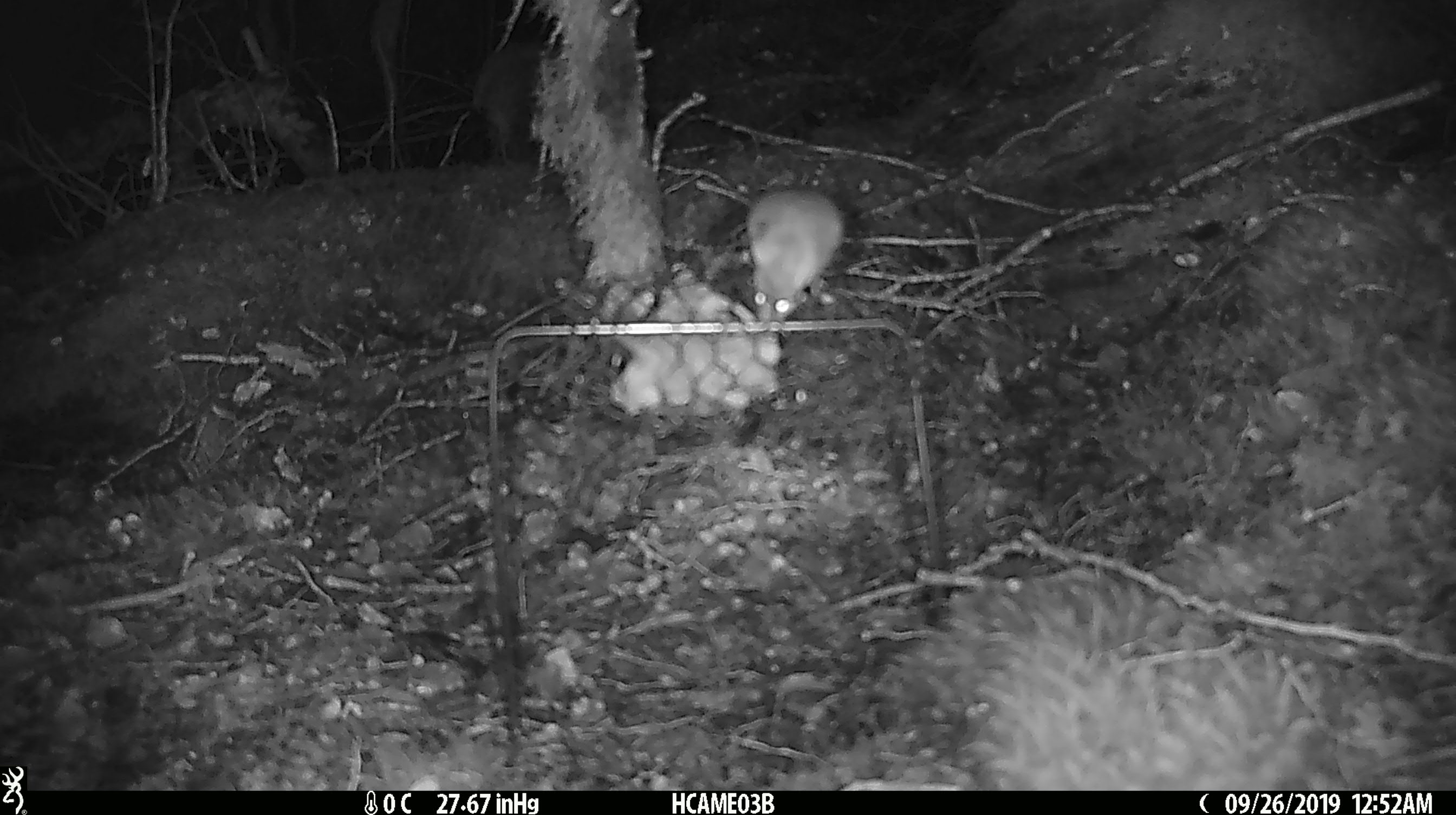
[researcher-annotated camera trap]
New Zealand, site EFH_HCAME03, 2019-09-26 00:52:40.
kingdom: Animalia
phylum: Chordata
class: Mammalia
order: Rodentia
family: Muridae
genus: Mus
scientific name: Mus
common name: mouse